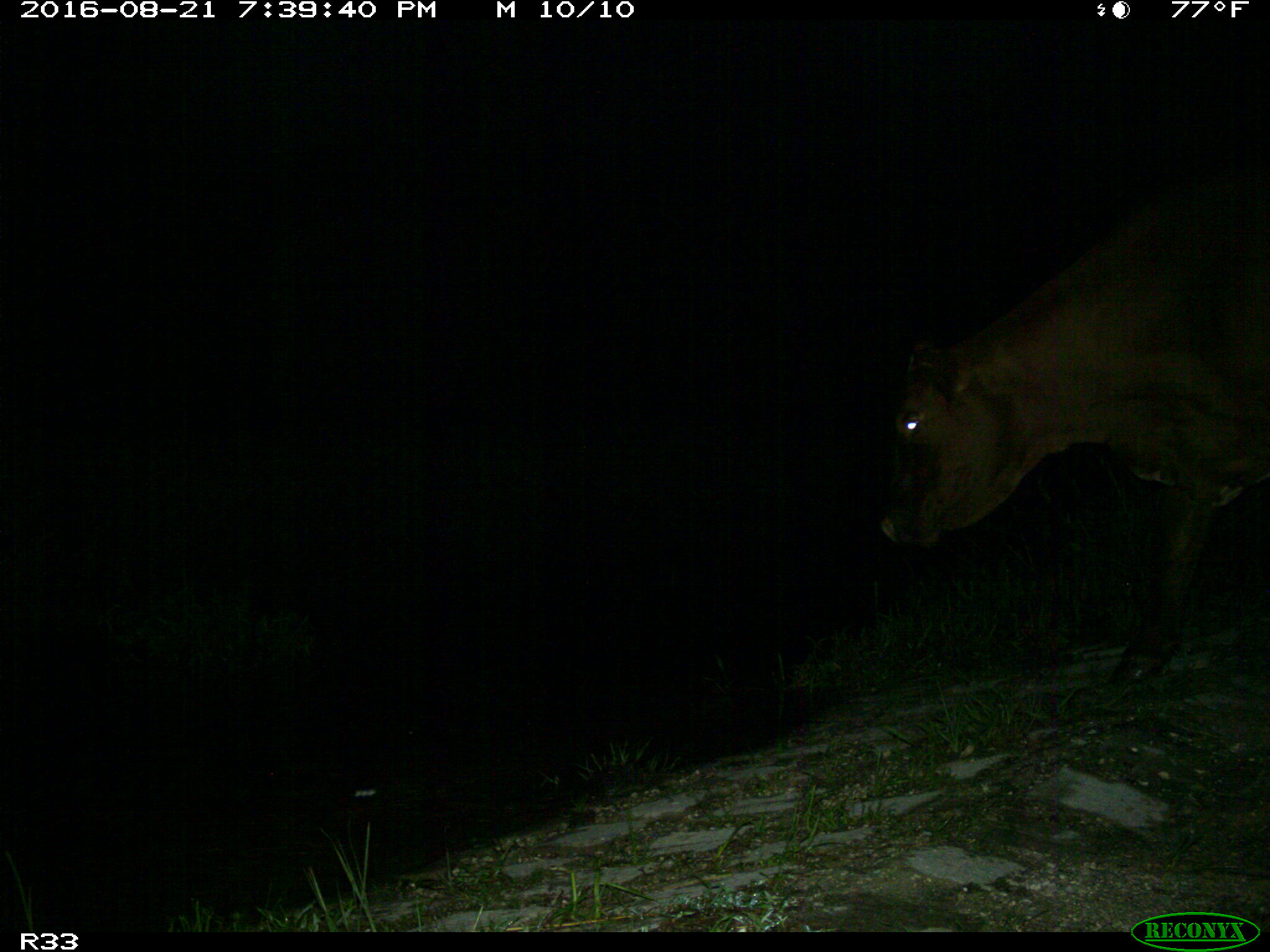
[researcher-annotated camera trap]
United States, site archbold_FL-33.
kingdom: Animalia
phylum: Chordata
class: Mammalia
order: Artiodactyla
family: Bovidae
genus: Bos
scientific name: Bos taurus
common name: domestic cow